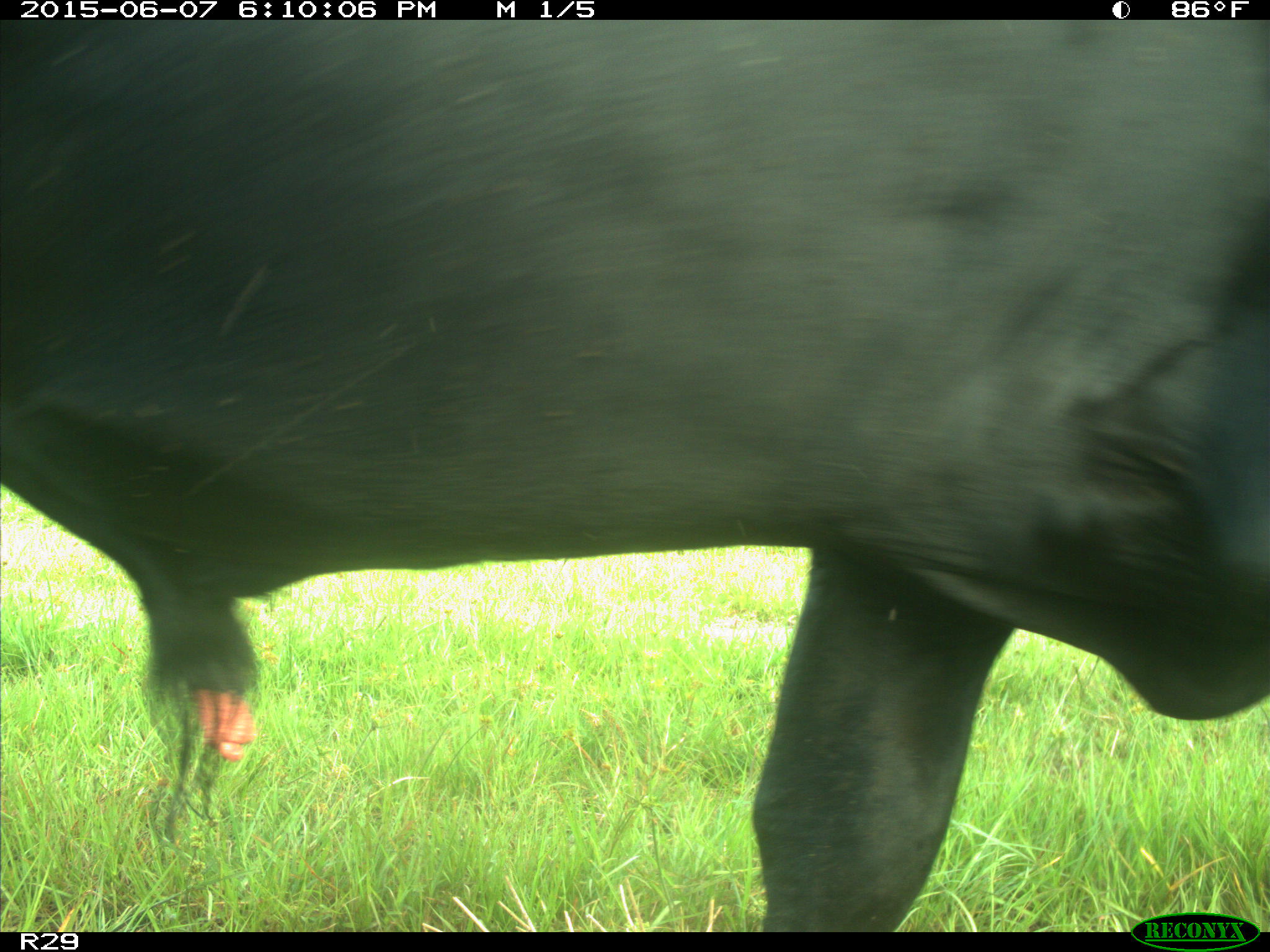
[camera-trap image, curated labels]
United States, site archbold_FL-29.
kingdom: Animalia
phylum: Chordata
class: Mammalia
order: Artiodactyla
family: Bovidae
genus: Bos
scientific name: Bos taurus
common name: domestic cow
Bos taurus (domestic cow).